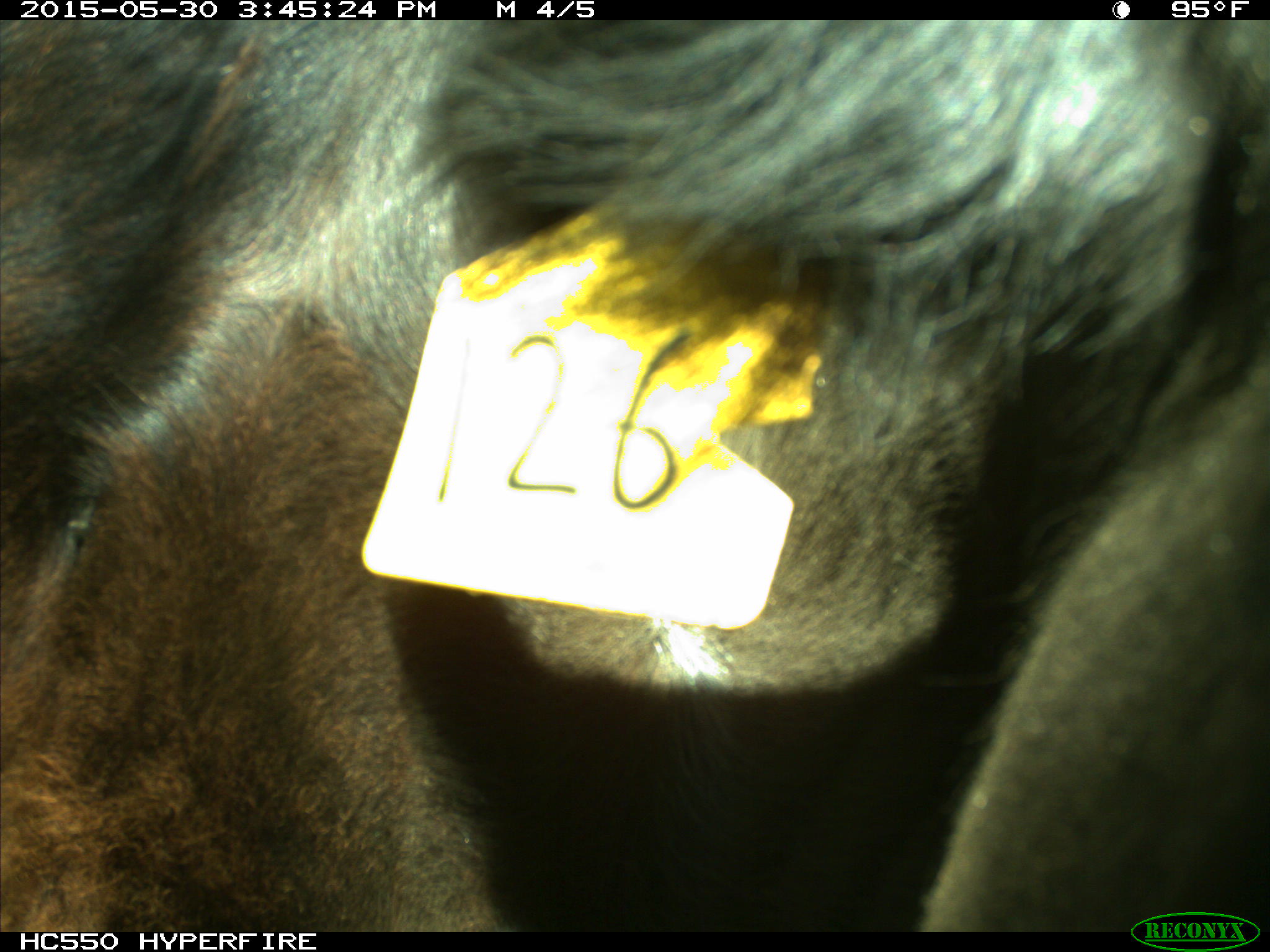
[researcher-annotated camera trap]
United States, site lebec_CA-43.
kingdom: Animalia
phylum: Chordata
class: Mammalia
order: Artiodactyla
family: Bovidae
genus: Bos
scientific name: Bos taurus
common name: domestic cow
Bos taurus (domestic cow).